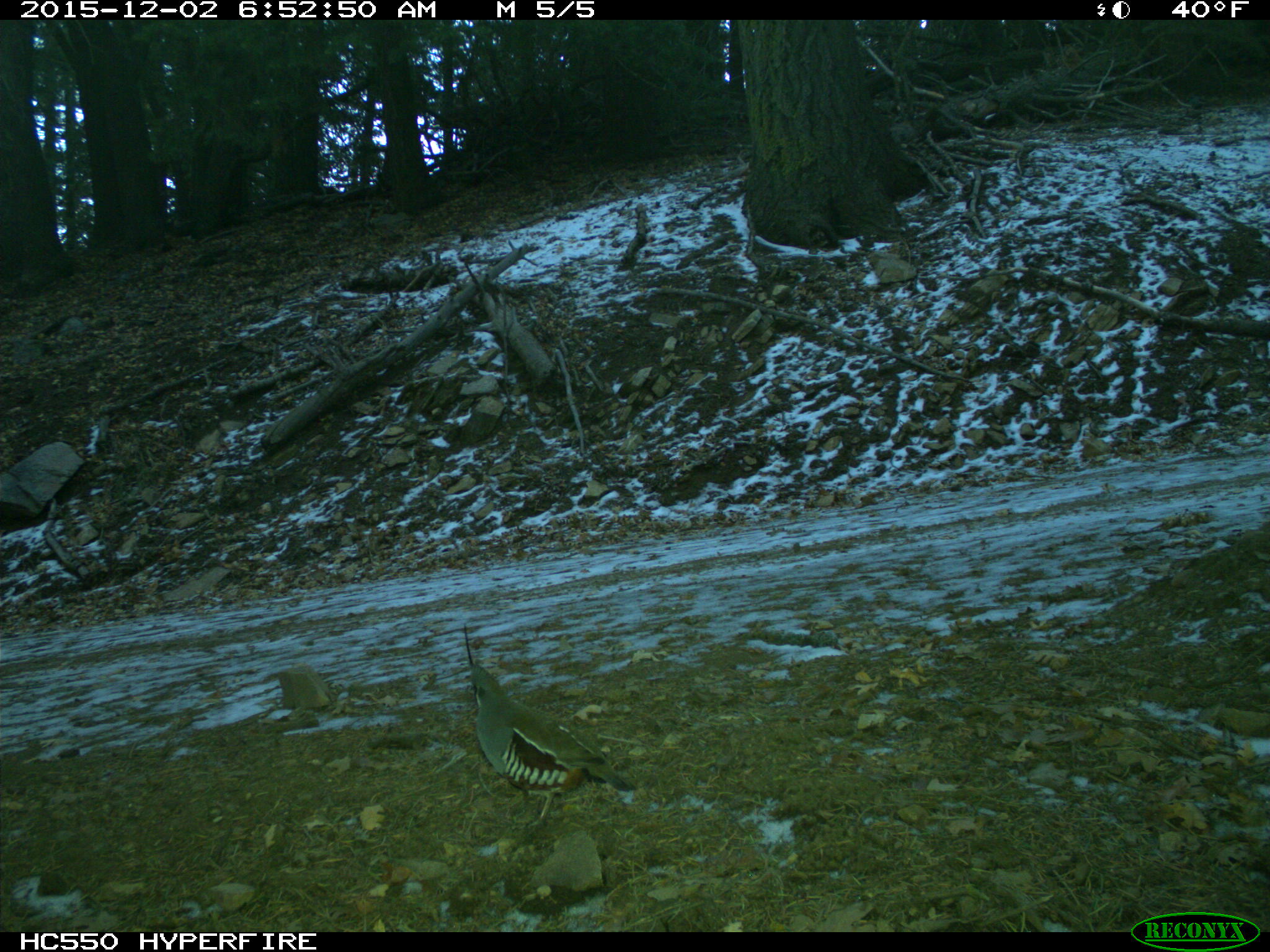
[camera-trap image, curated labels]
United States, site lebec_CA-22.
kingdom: Animalia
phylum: Chordata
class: Aves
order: Galliformes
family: Odontophoridae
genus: Callipepla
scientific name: Callipepla californica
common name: california quail